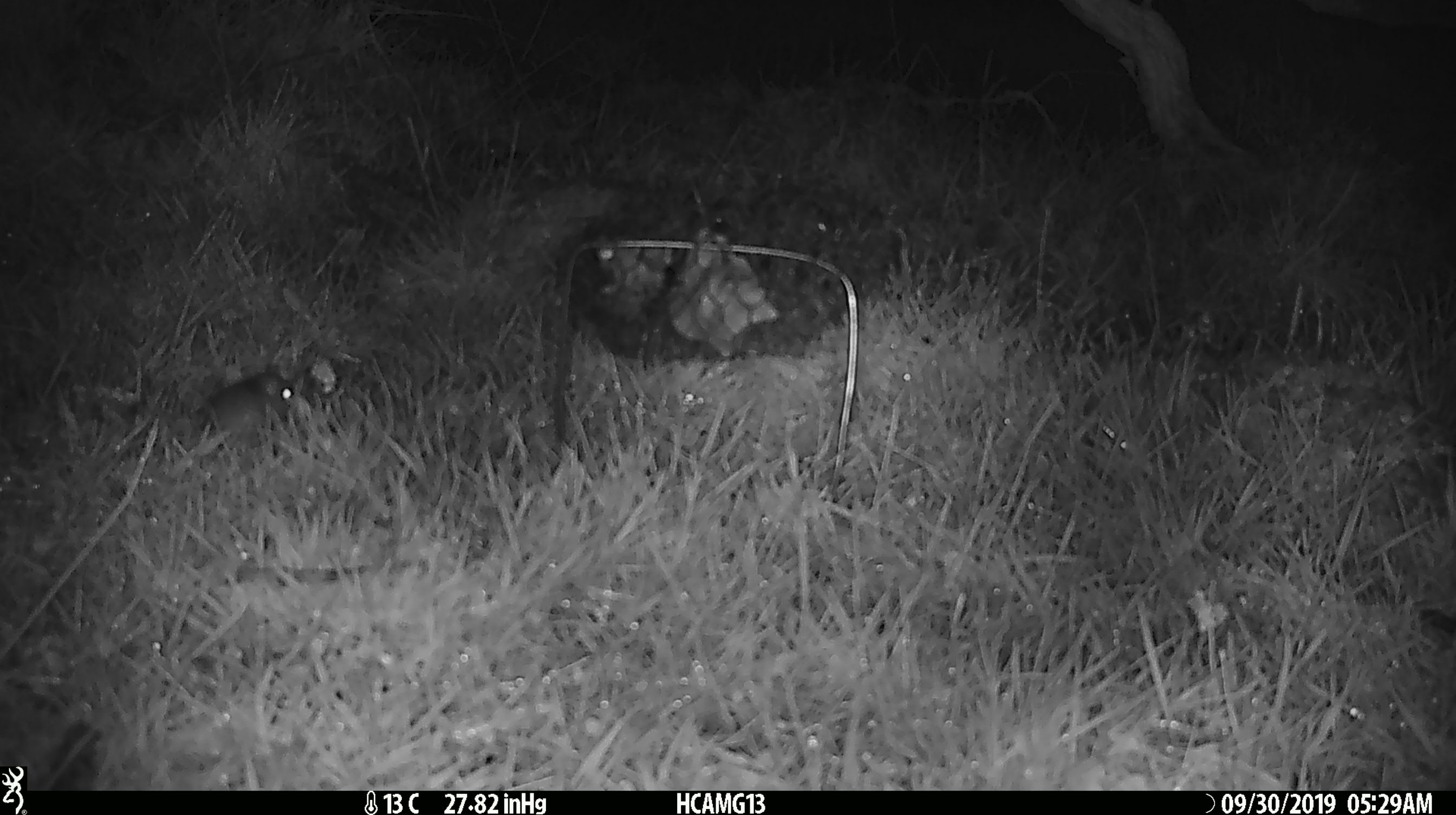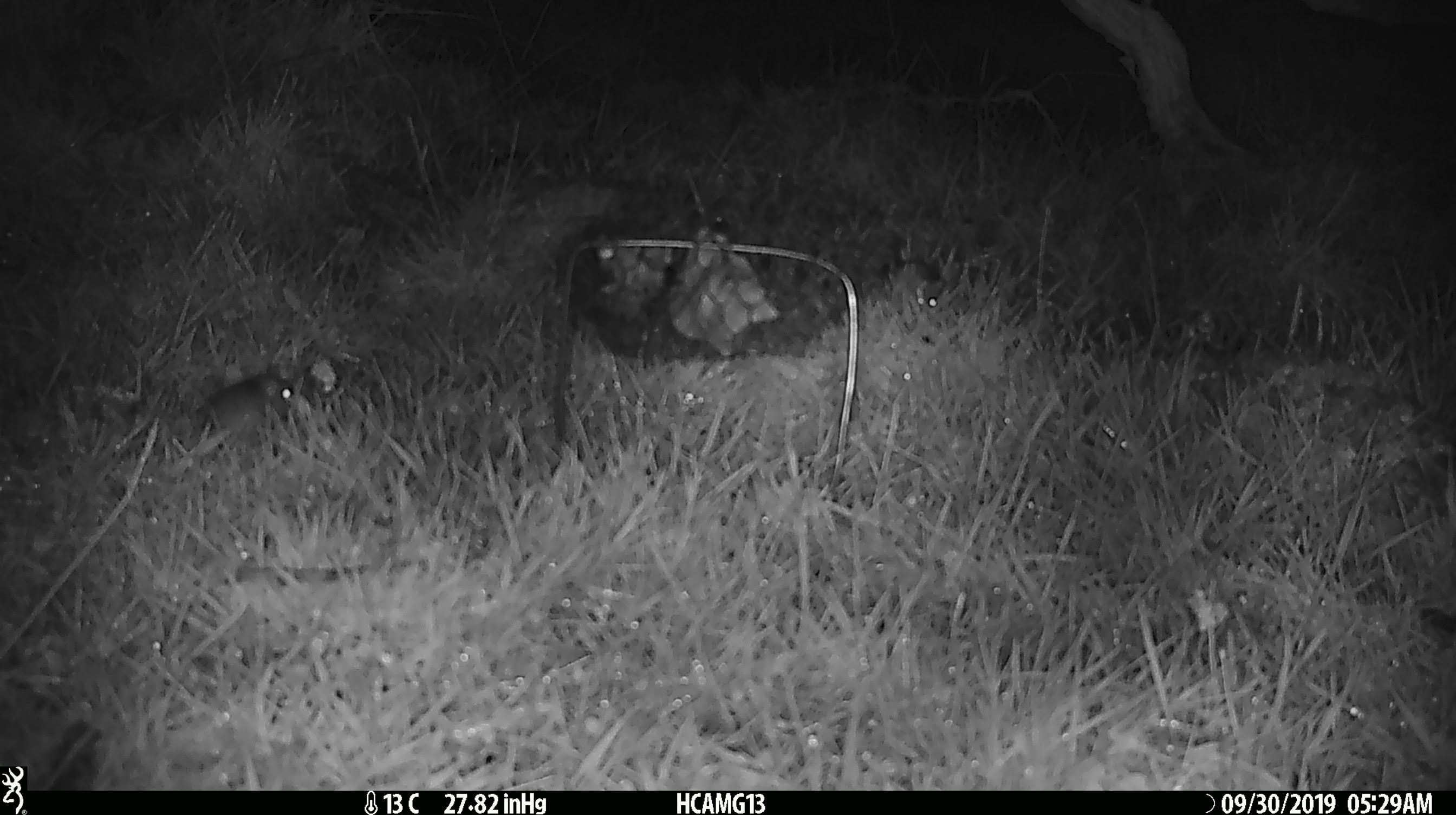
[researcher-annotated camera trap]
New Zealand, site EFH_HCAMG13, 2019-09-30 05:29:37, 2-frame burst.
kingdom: Animalia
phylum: Chordata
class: Mammalia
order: Rodentia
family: Muridae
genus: Mus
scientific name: Mus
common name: mouse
Mouse (Mus).